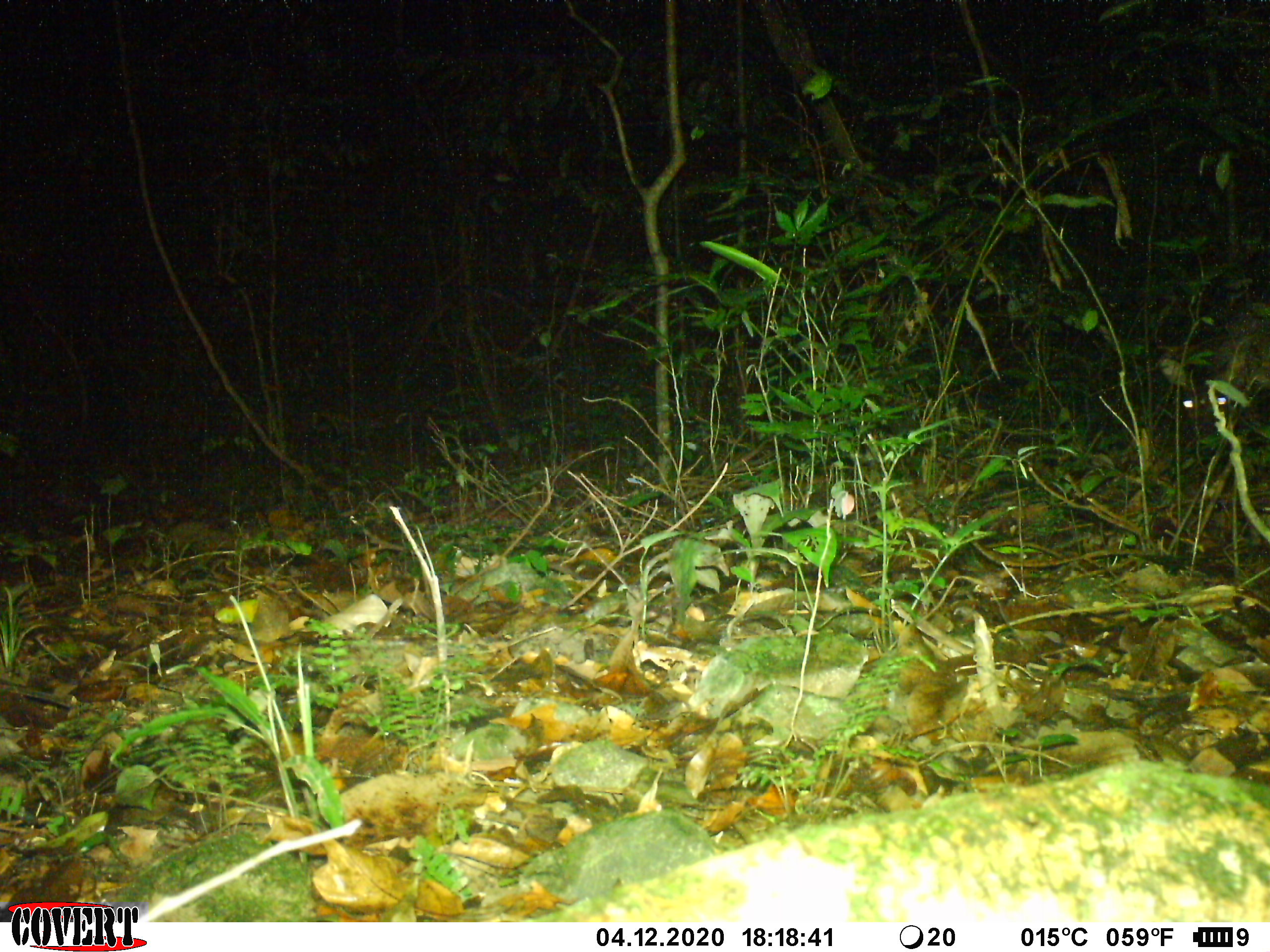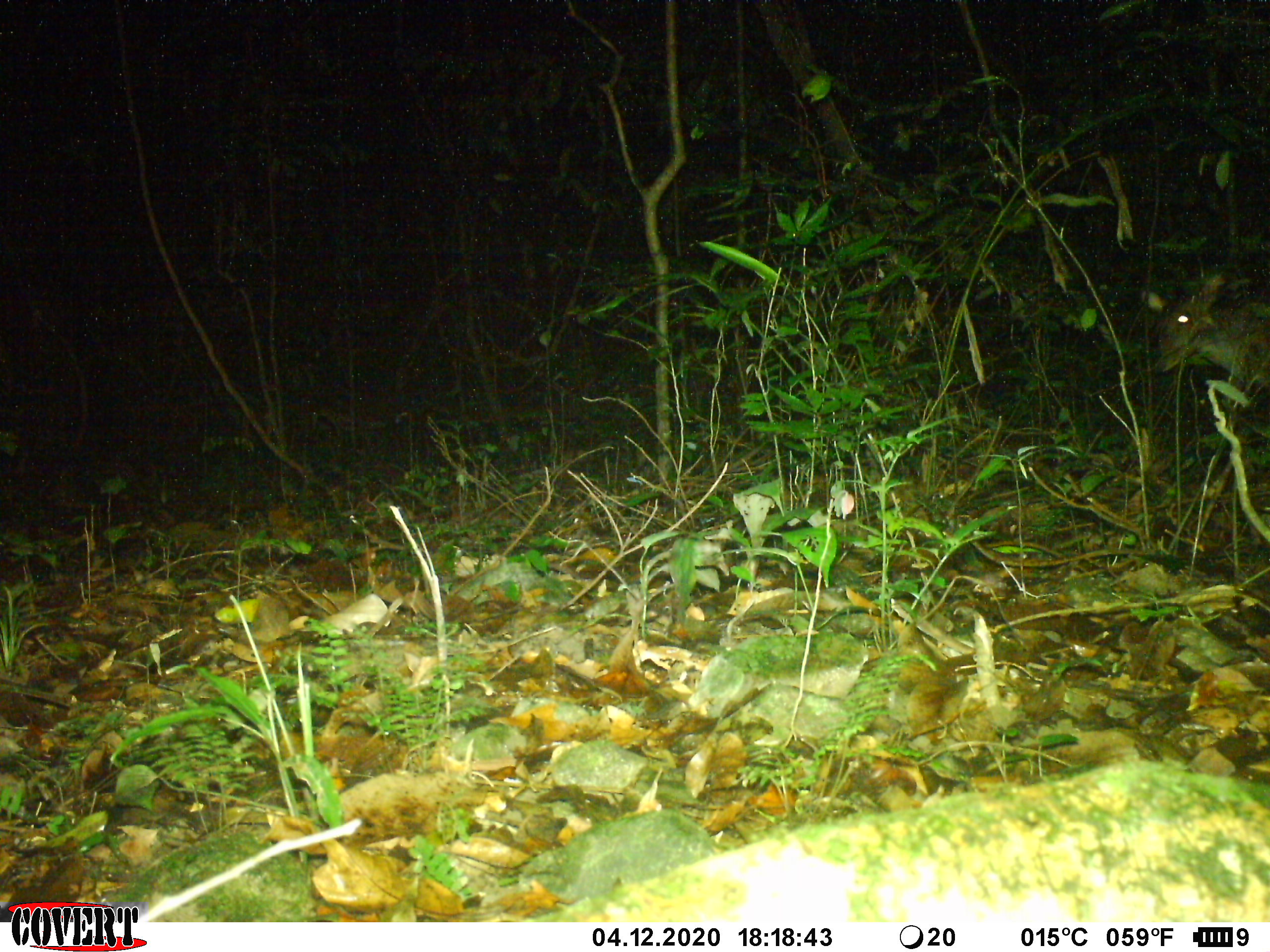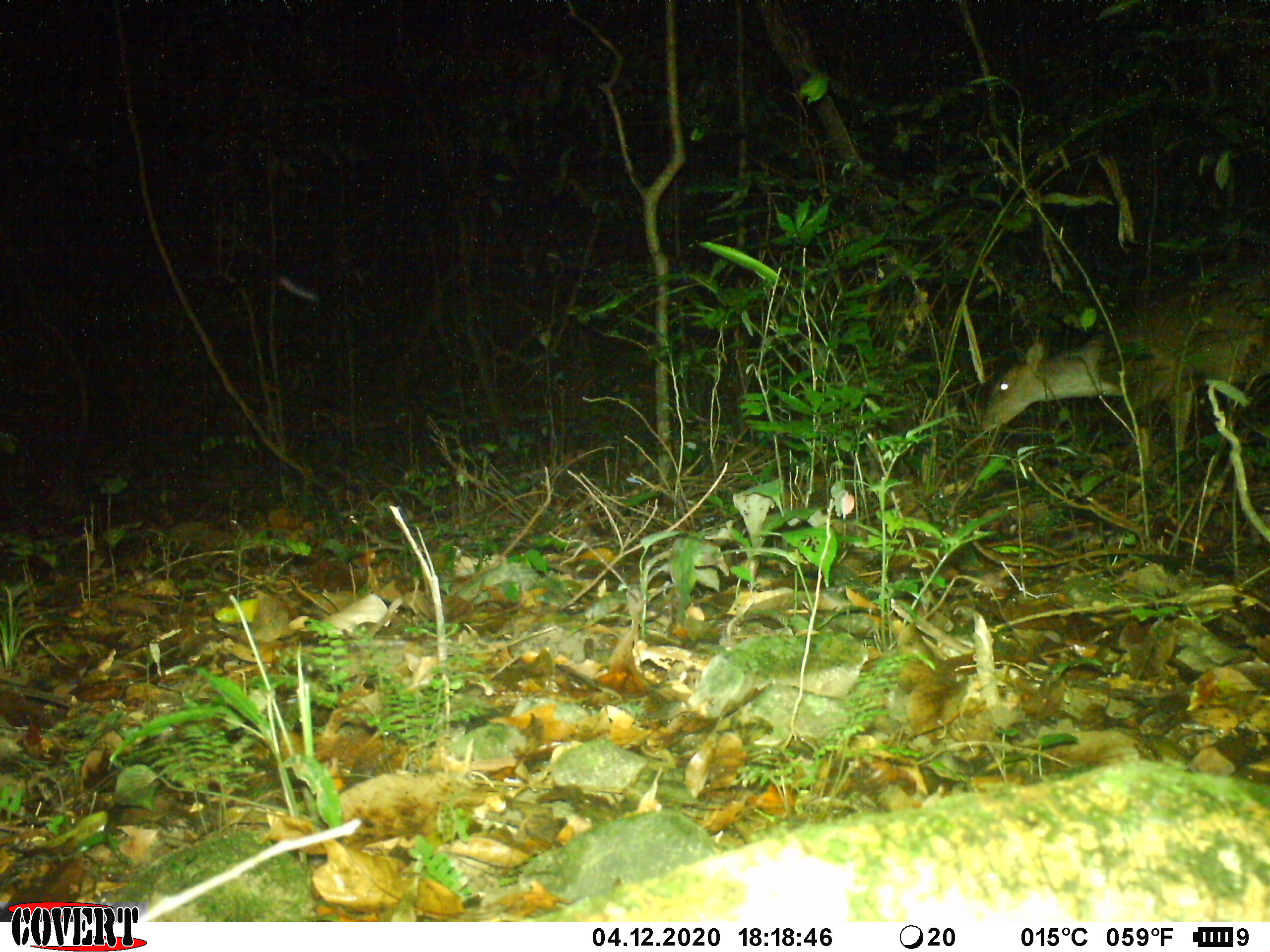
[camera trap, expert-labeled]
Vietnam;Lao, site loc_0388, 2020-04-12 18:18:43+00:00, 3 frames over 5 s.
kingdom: Animalia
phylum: Chordata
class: Mammalia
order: Artiodactyla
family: Cervidae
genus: Muntiacus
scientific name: Muntiacus vuquangensis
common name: large-antlered muntjac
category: large antlered muntjac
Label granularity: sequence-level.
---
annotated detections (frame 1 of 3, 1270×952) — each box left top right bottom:
large antlered muntjac: 1120 270 1270 514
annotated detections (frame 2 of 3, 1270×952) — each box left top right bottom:
large antlered muntjac: 1142 273 1270 496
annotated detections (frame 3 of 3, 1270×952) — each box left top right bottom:
large antlered muntjac: 978 263 1270 514